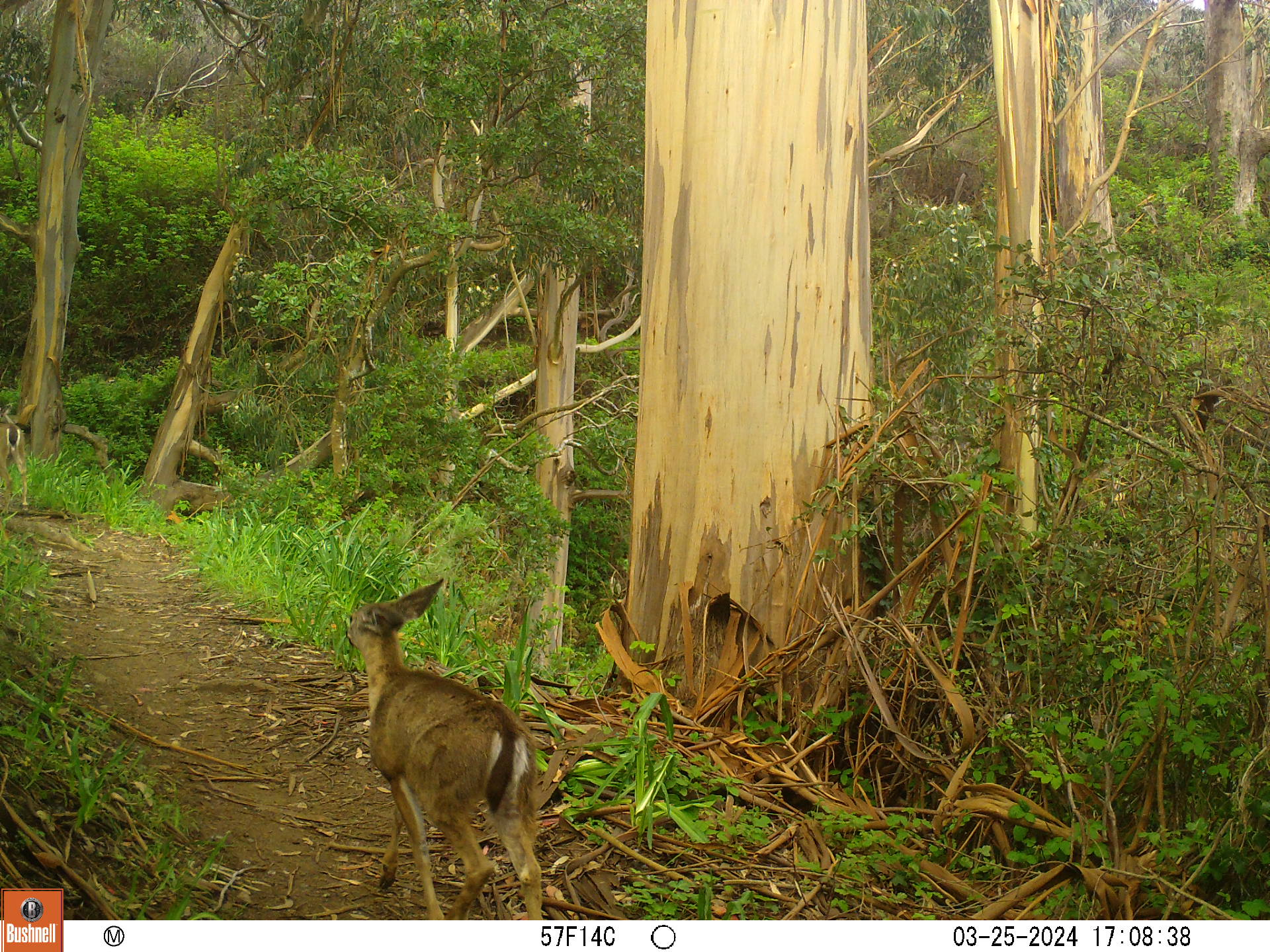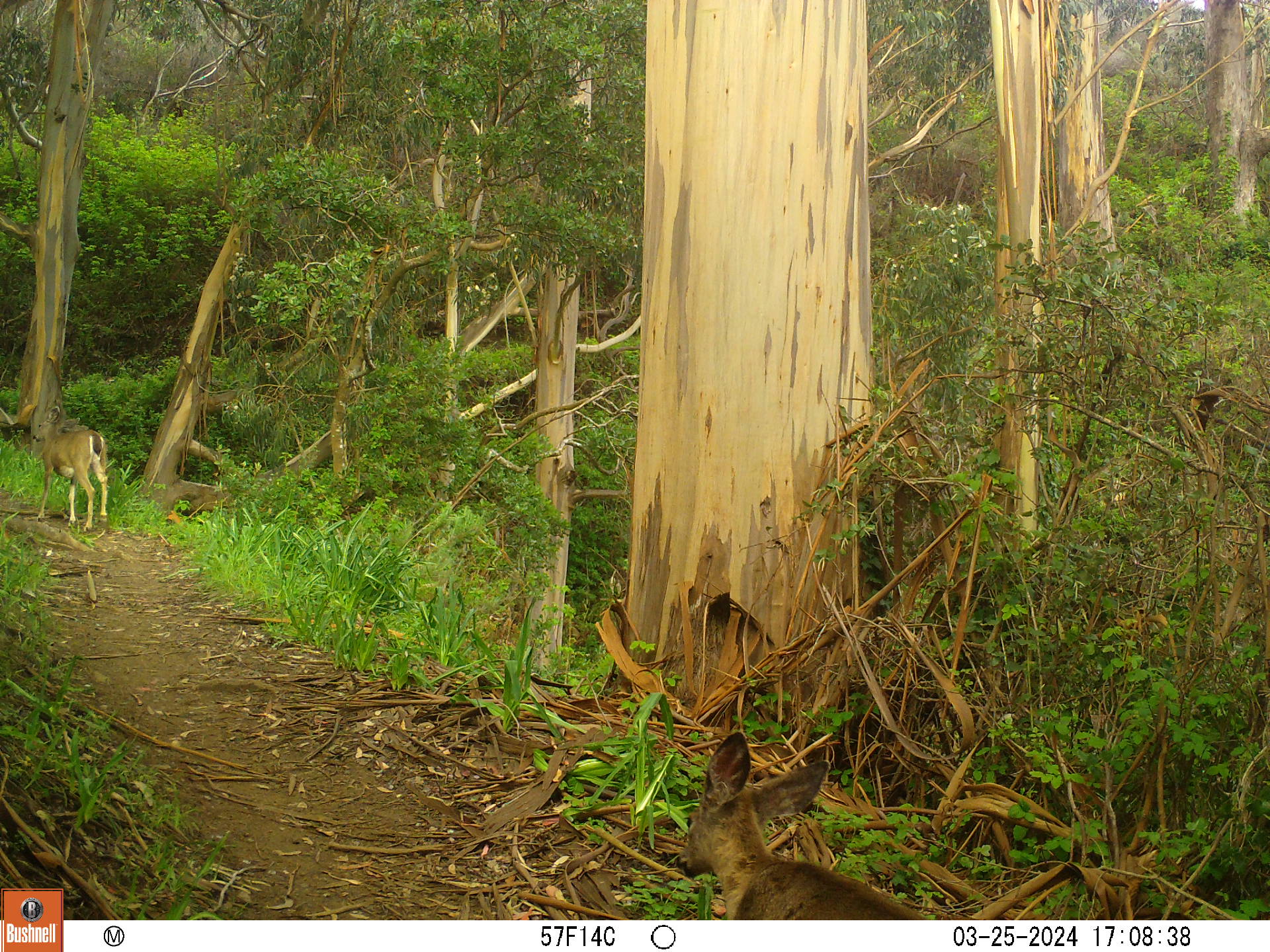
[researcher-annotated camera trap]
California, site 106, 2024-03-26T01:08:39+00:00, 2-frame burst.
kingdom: Animalia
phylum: Chordata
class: Mammalia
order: Artiodactyla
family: Cervidae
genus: Odocoileus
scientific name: Odocoileus hemionus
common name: mule deer